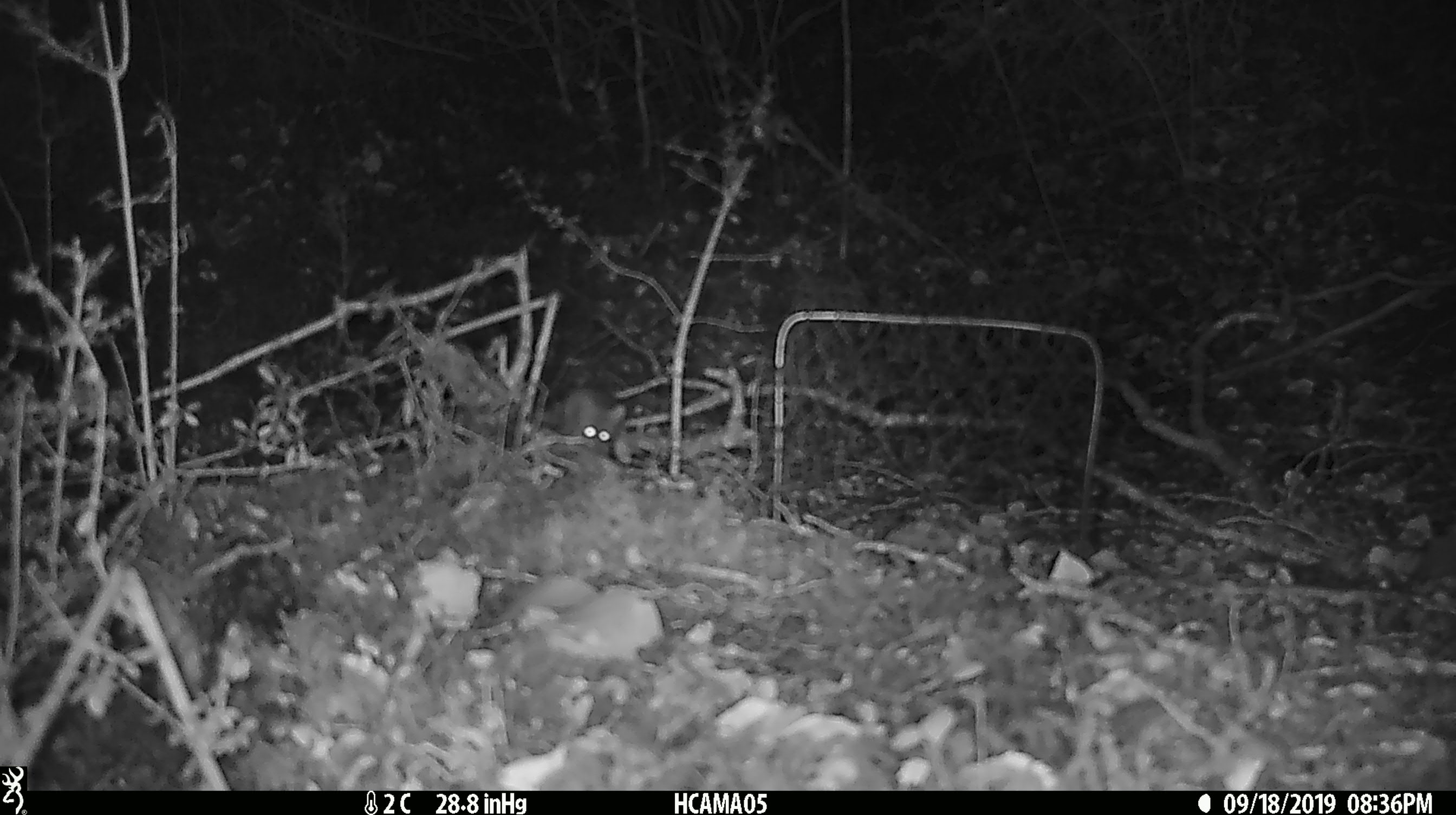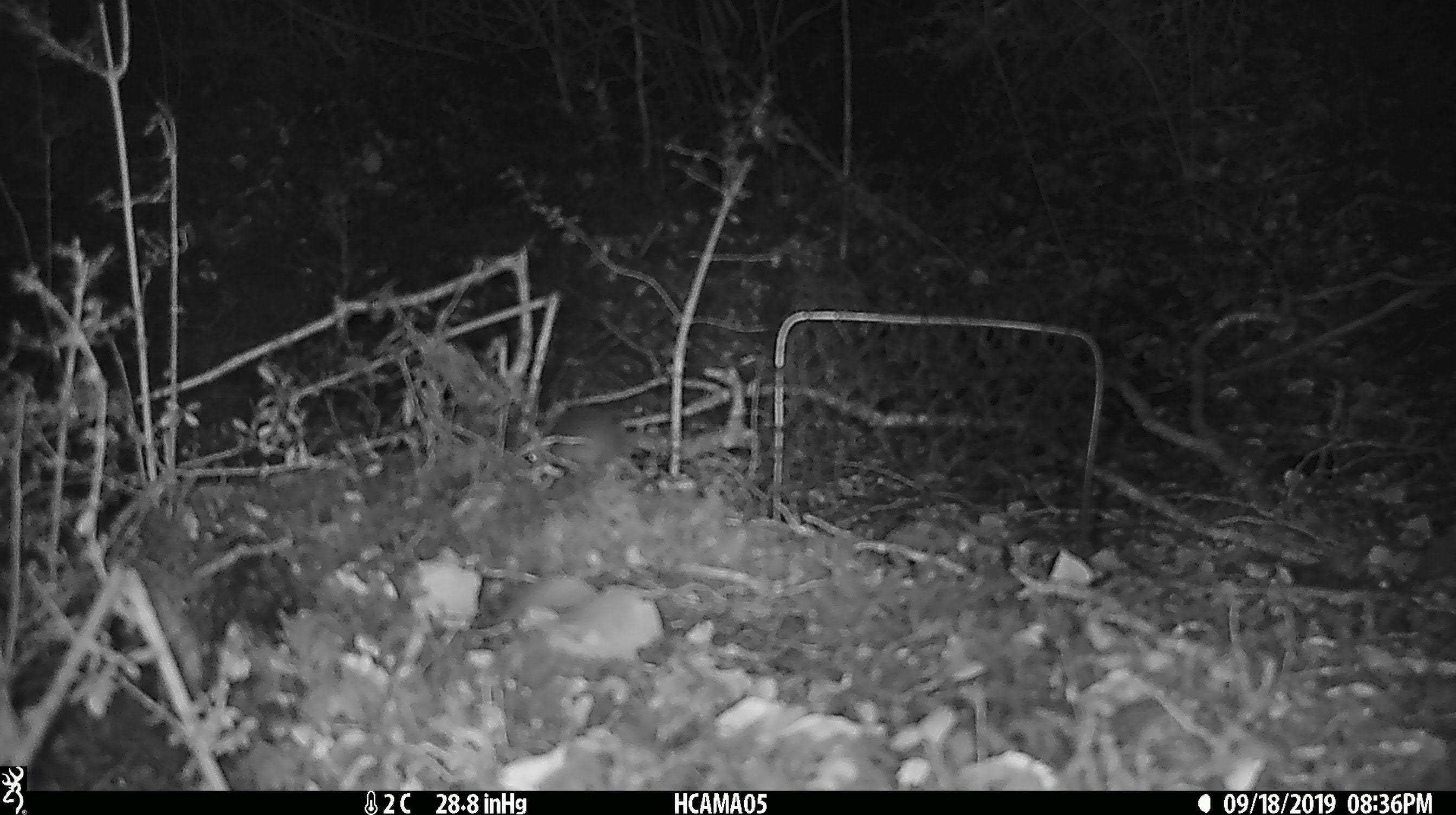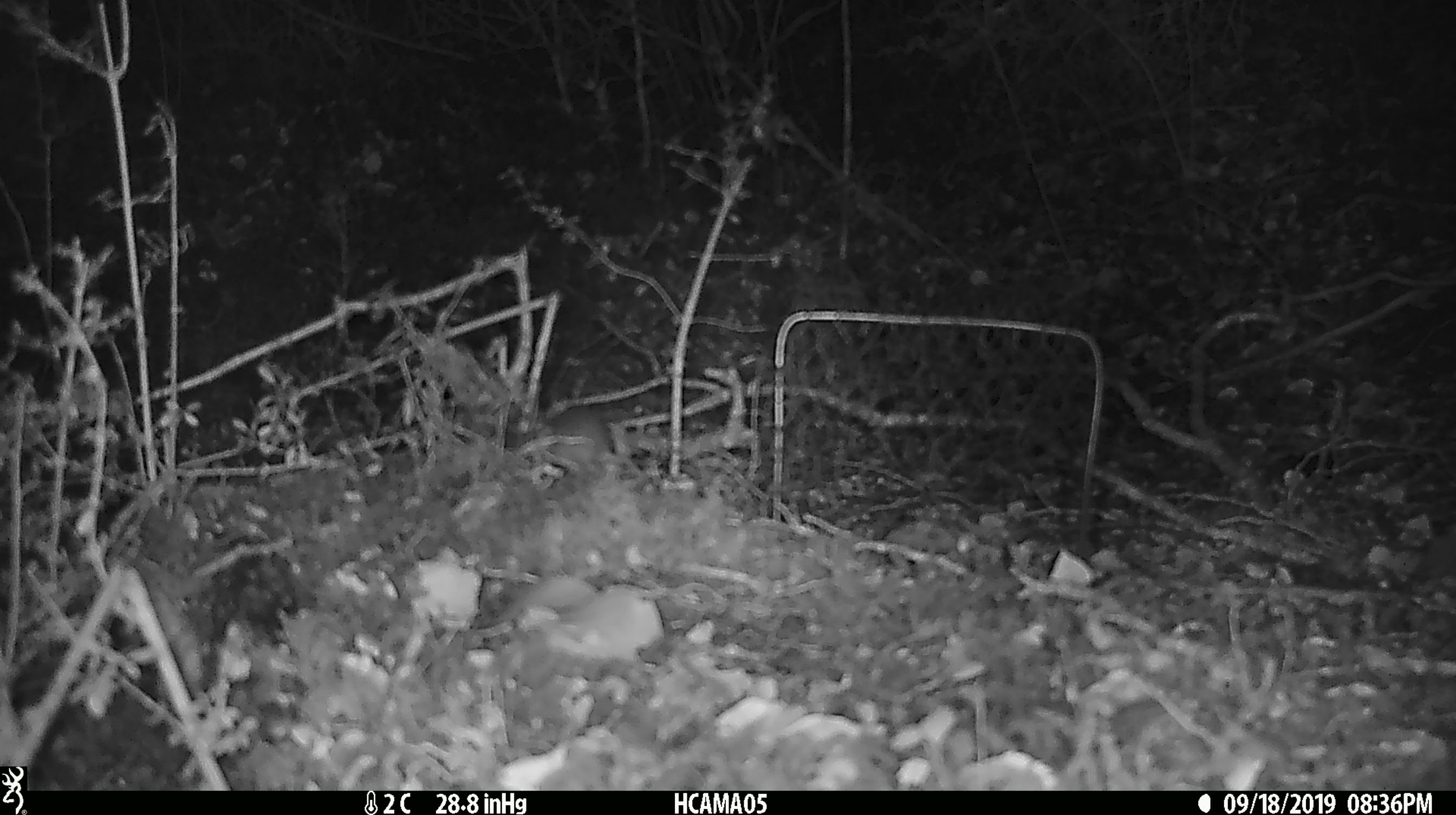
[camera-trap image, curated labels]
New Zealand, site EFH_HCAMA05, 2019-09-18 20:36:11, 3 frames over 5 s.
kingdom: Animalia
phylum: Chordata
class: Mammalia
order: Rodentia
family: Muridae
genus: Mus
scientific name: Mus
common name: mouse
Mouse (Mus).